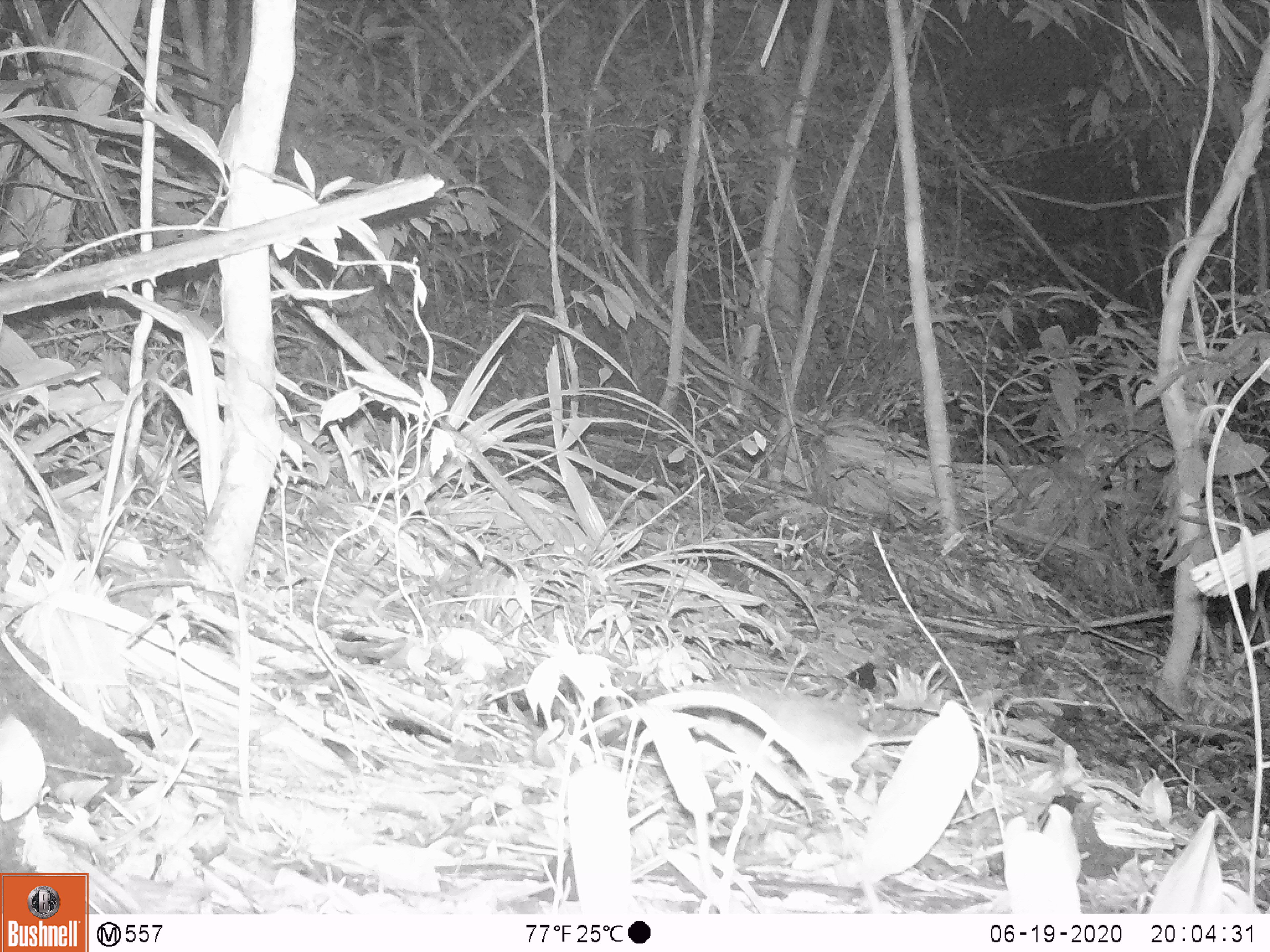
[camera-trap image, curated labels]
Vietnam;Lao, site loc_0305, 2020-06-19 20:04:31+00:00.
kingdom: Animalia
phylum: Chordata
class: Mammalia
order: Rodentia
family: Muridae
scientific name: Muridae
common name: old-world mice and rats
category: unidentified murid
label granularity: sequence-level